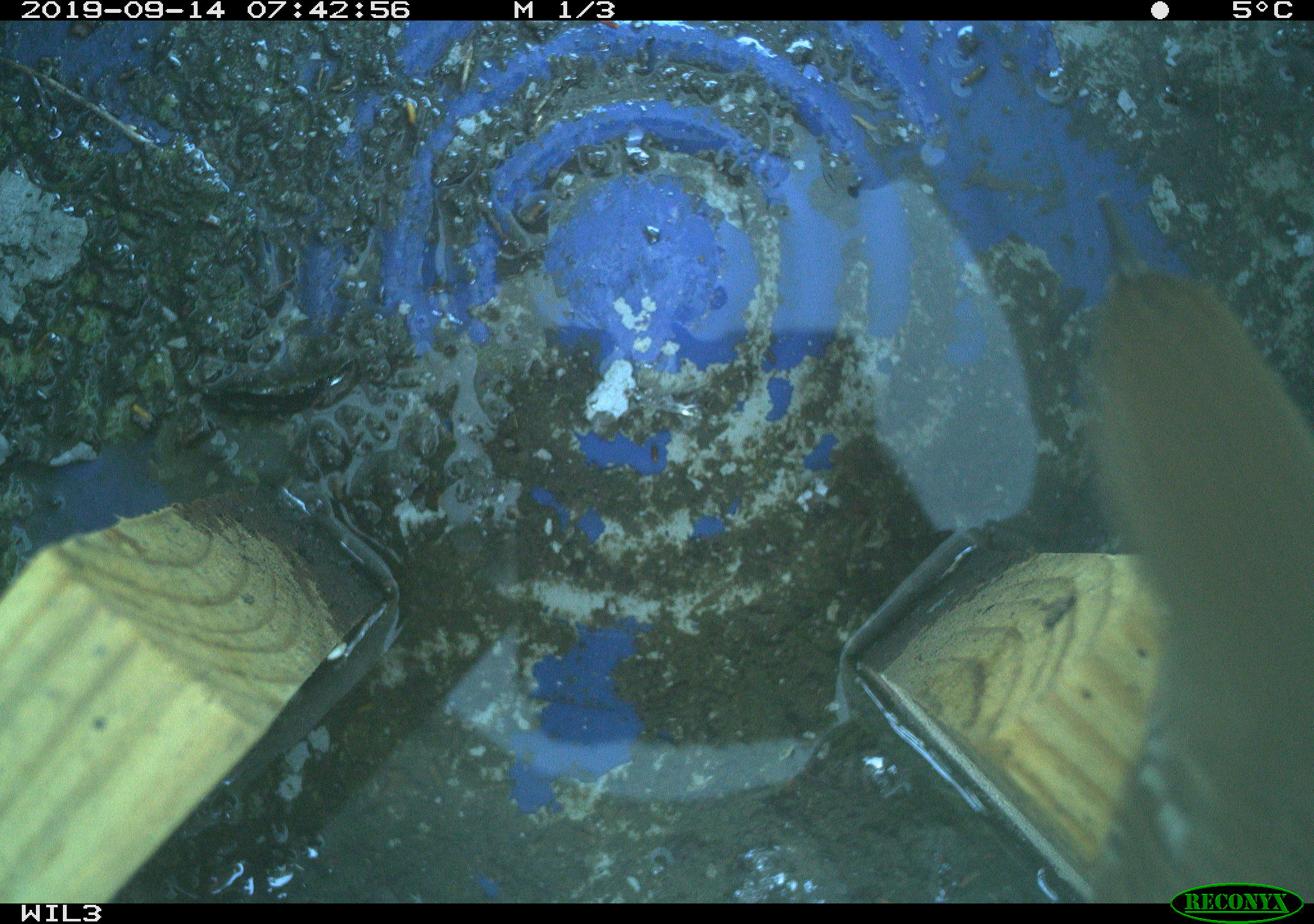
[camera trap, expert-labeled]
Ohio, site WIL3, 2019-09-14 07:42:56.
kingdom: Animalia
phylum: Chordata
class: Aves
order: Passeriformes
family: Troglodytidae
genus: Troglodytes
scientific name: Troglodytes aedon aedon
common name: northern house wren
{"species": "northern house wren (Troglodytes aedon aedon)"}